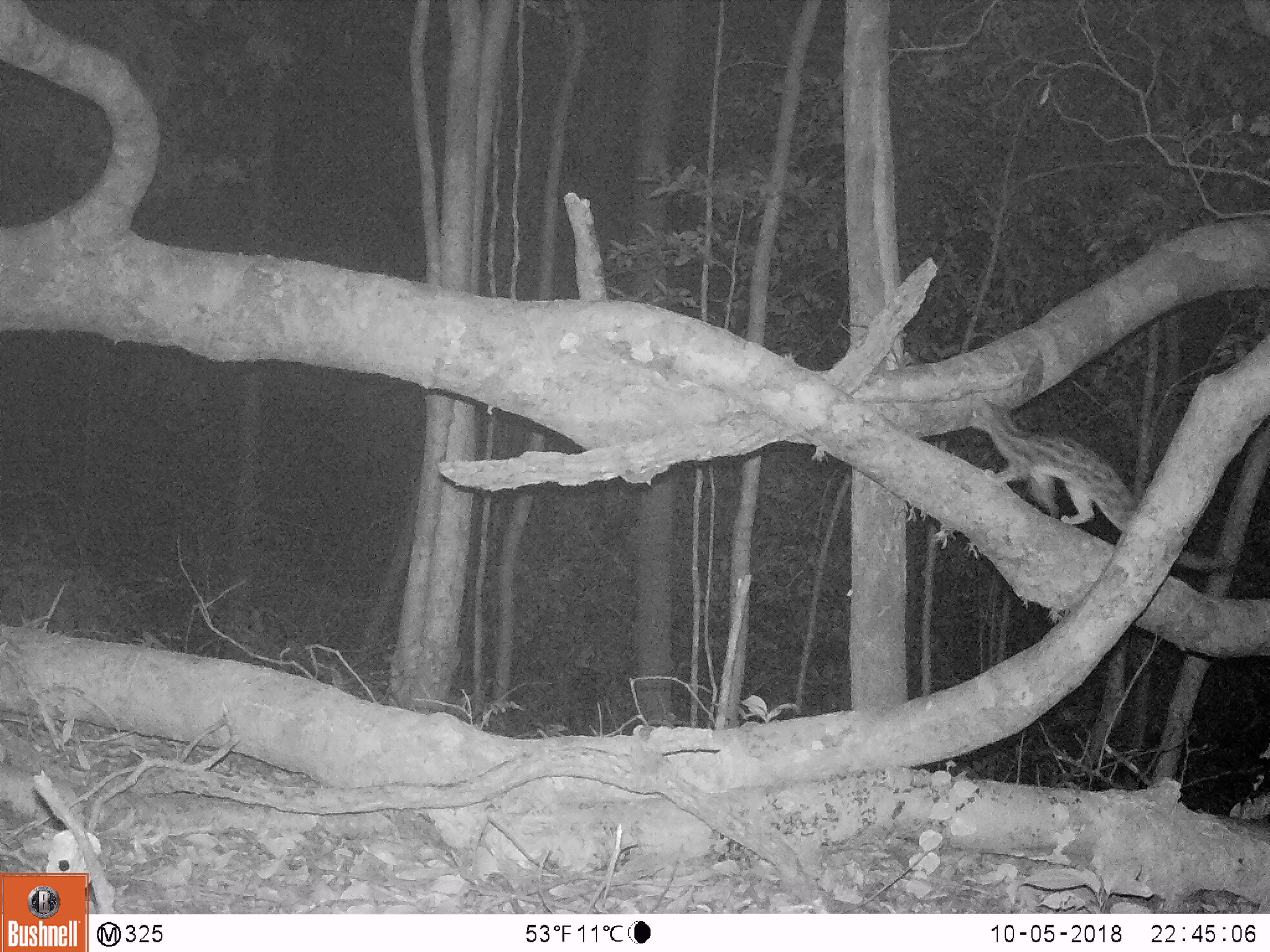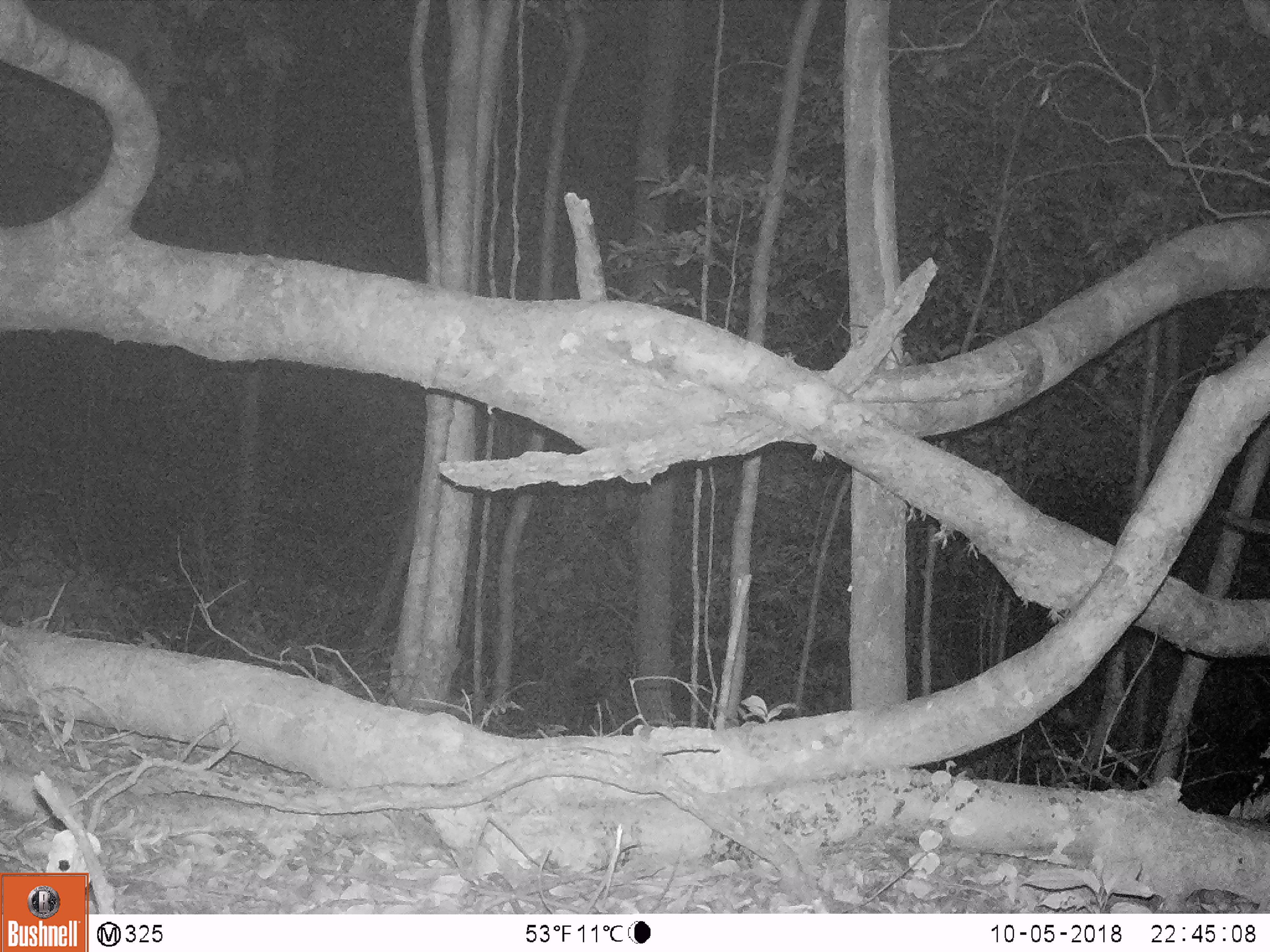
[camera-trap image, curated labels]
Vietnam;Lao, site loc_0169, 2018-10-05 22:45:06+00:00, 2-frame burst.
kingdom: Animalia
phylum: Chordata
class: Mammalia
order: Carnivora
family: Prionodontidae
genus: Prionodon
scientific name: Prionodon pardicolor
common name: spotted linsang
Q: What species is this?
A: Spotted linsang (Prionodon pardicolor).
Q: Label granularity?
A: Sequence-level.